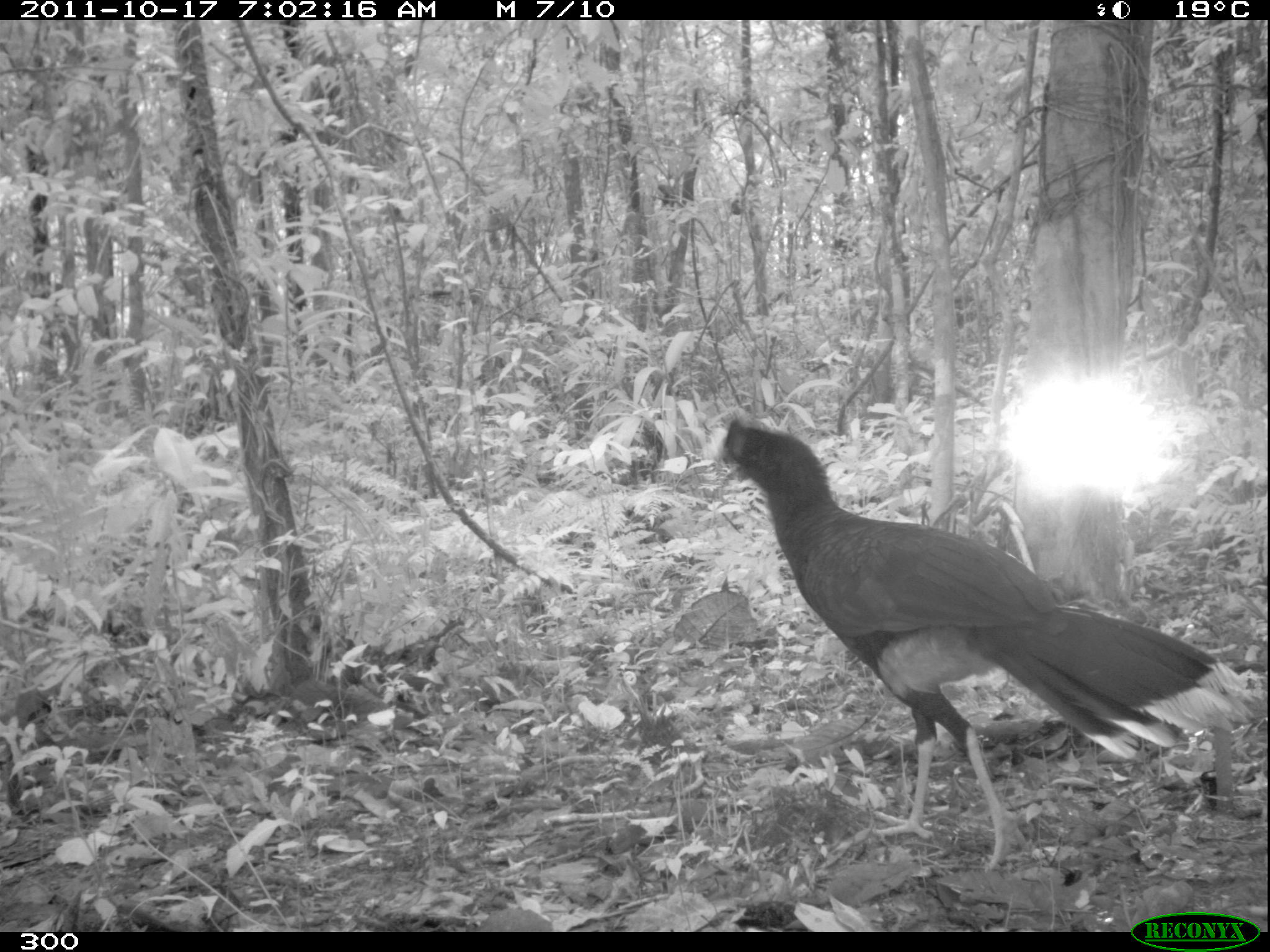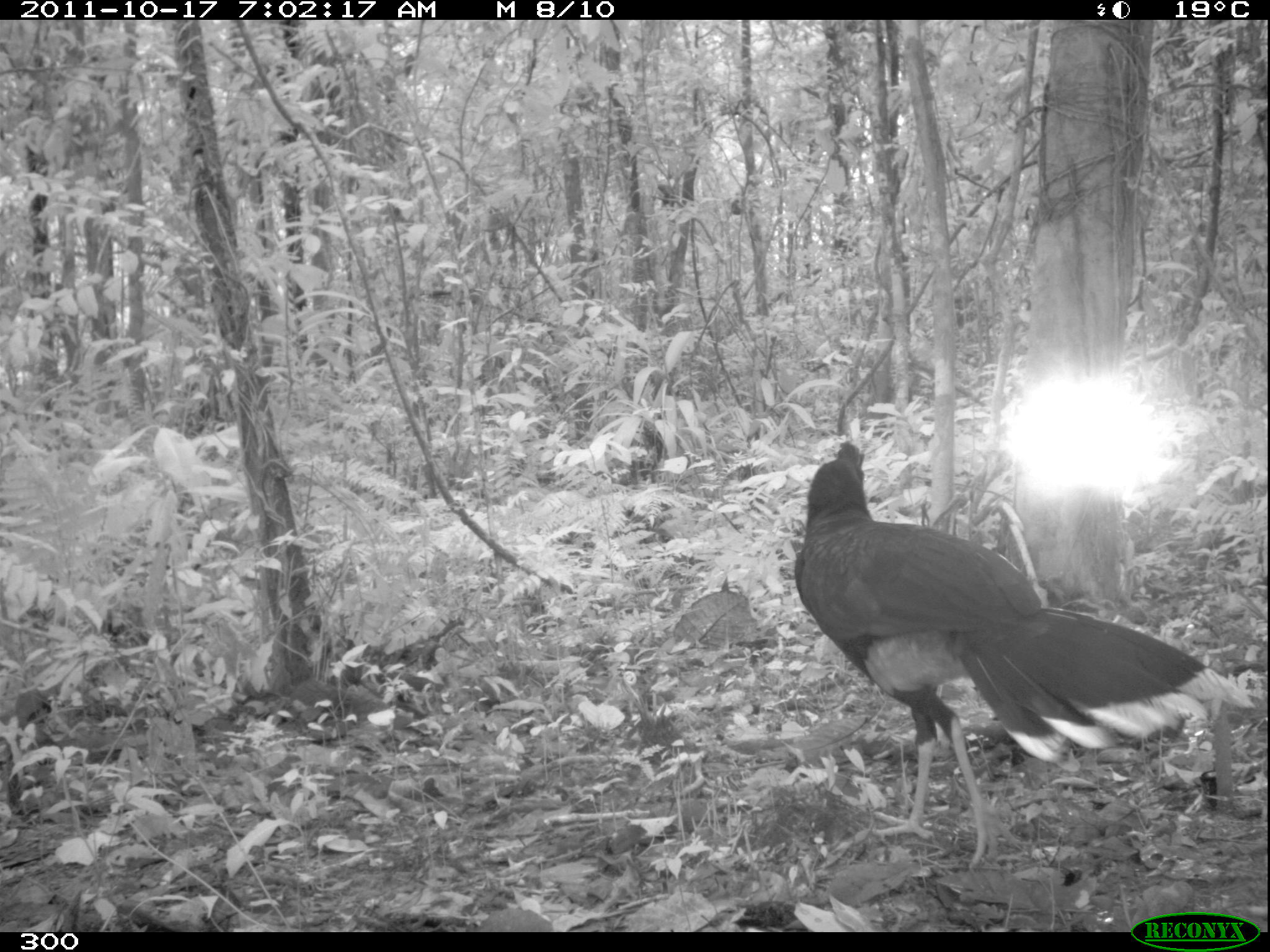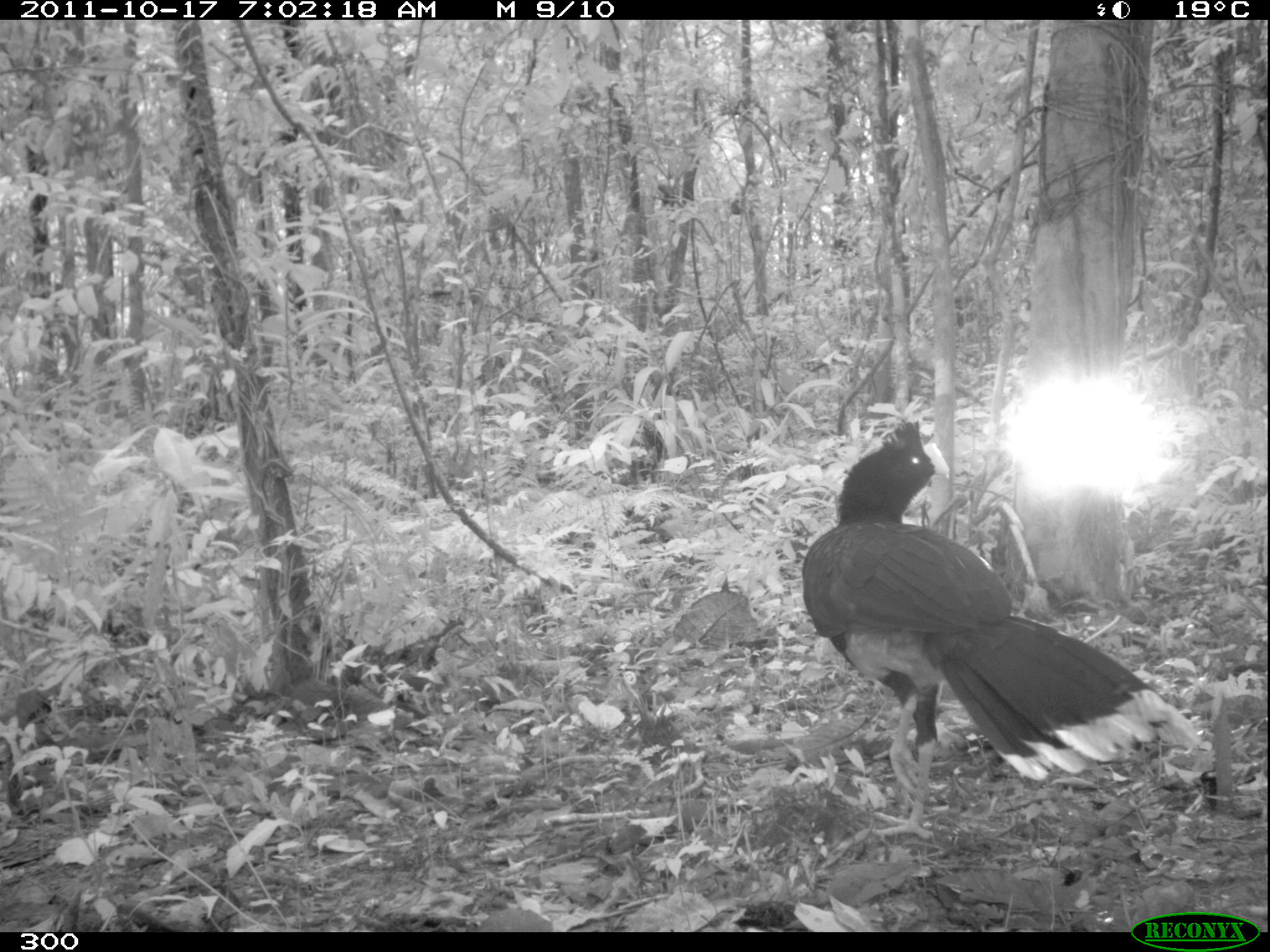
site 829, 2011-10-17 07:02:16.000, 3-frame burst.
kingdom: Animalia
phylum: Chordata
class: Aves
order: Galliformes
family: Cracidae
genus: Mitu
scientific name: Mitu tuberosum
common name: razor-billed curassow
Mitu tuberosum (razor-billed curassow).